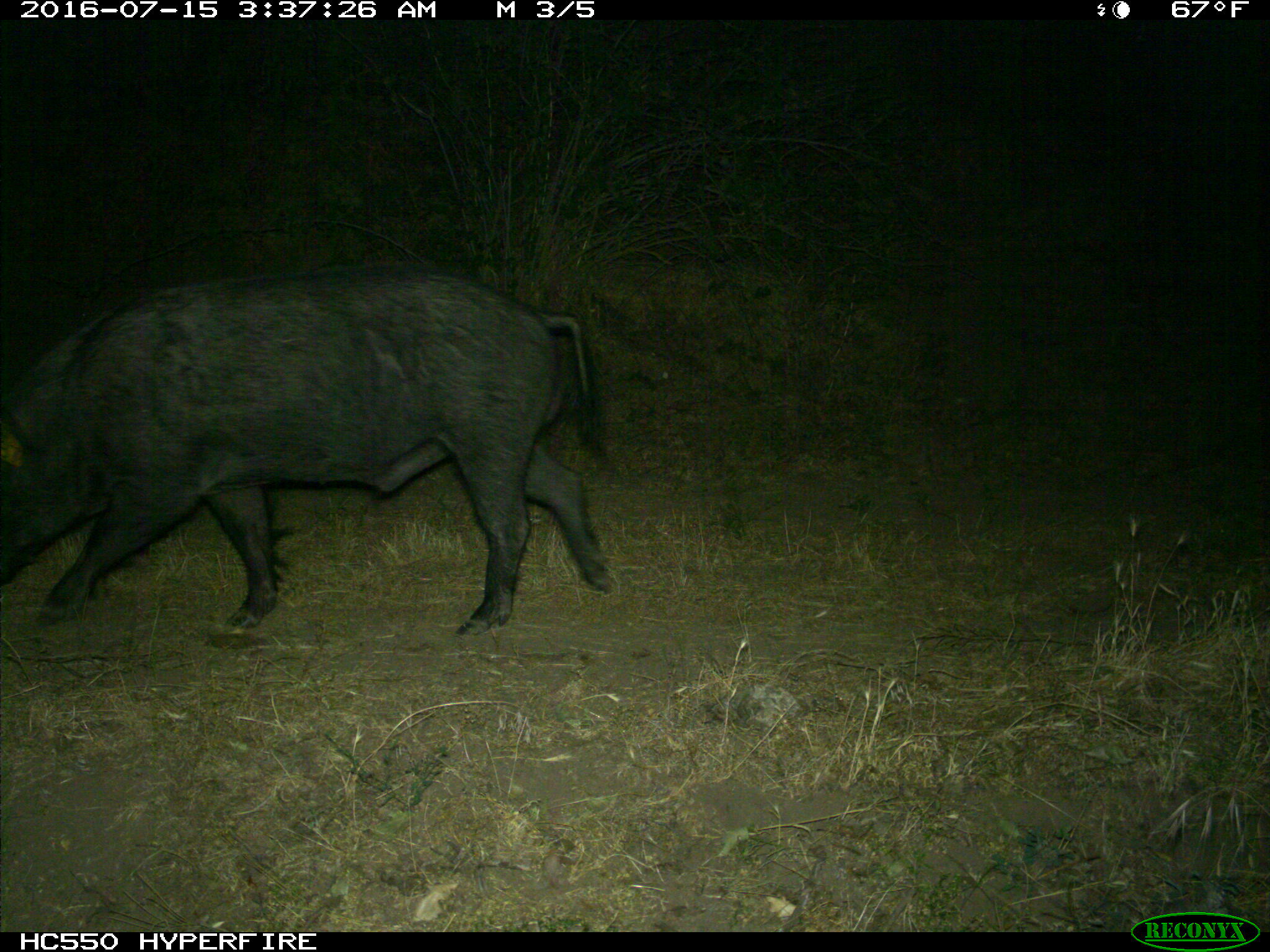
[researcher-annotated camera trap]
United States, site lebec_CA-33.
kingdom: Animalia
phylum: Chordata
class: Mammalia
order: Artiodactyla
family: Suidae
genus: Sus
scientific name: Sus scrofa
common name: wild boar